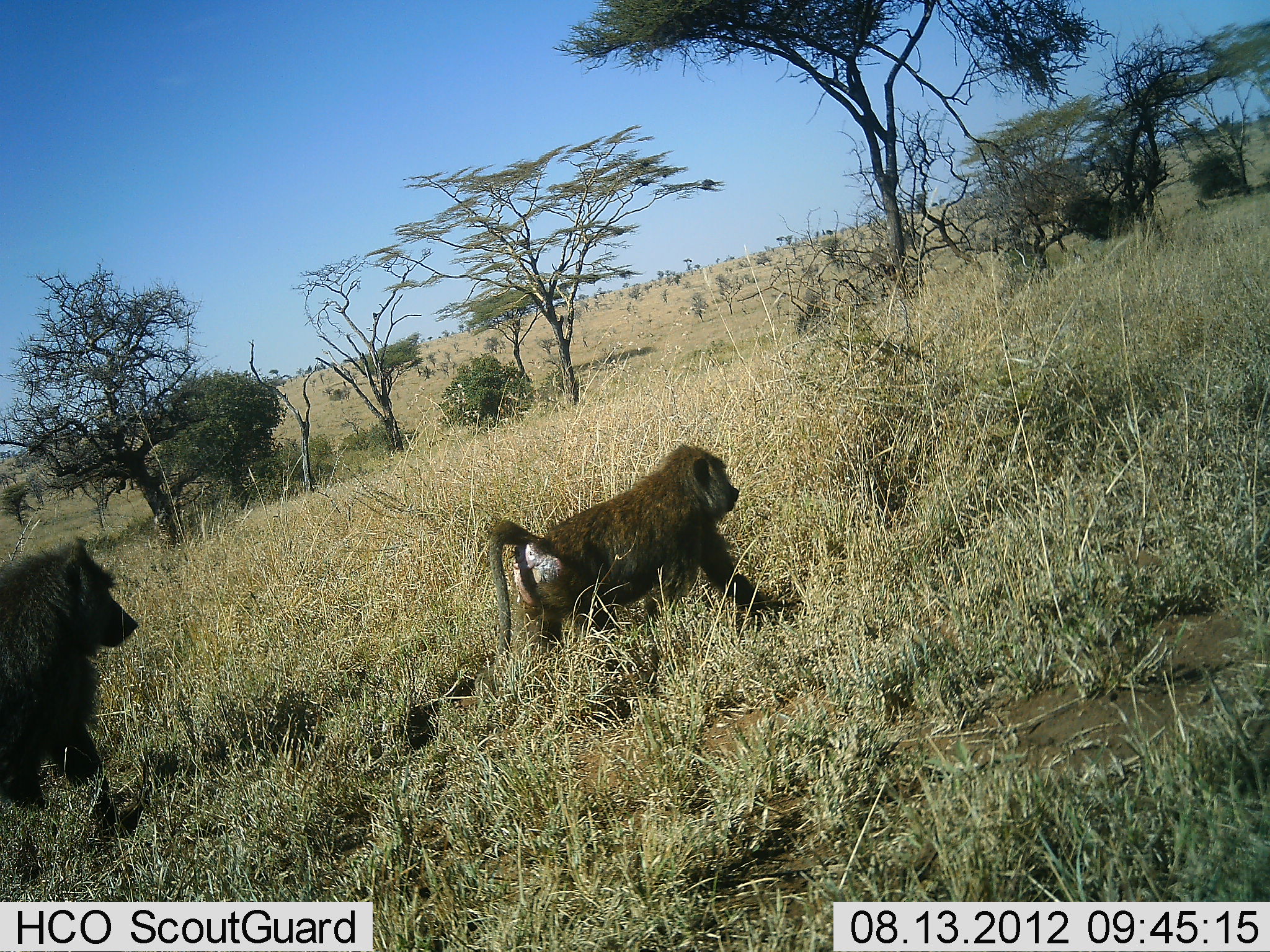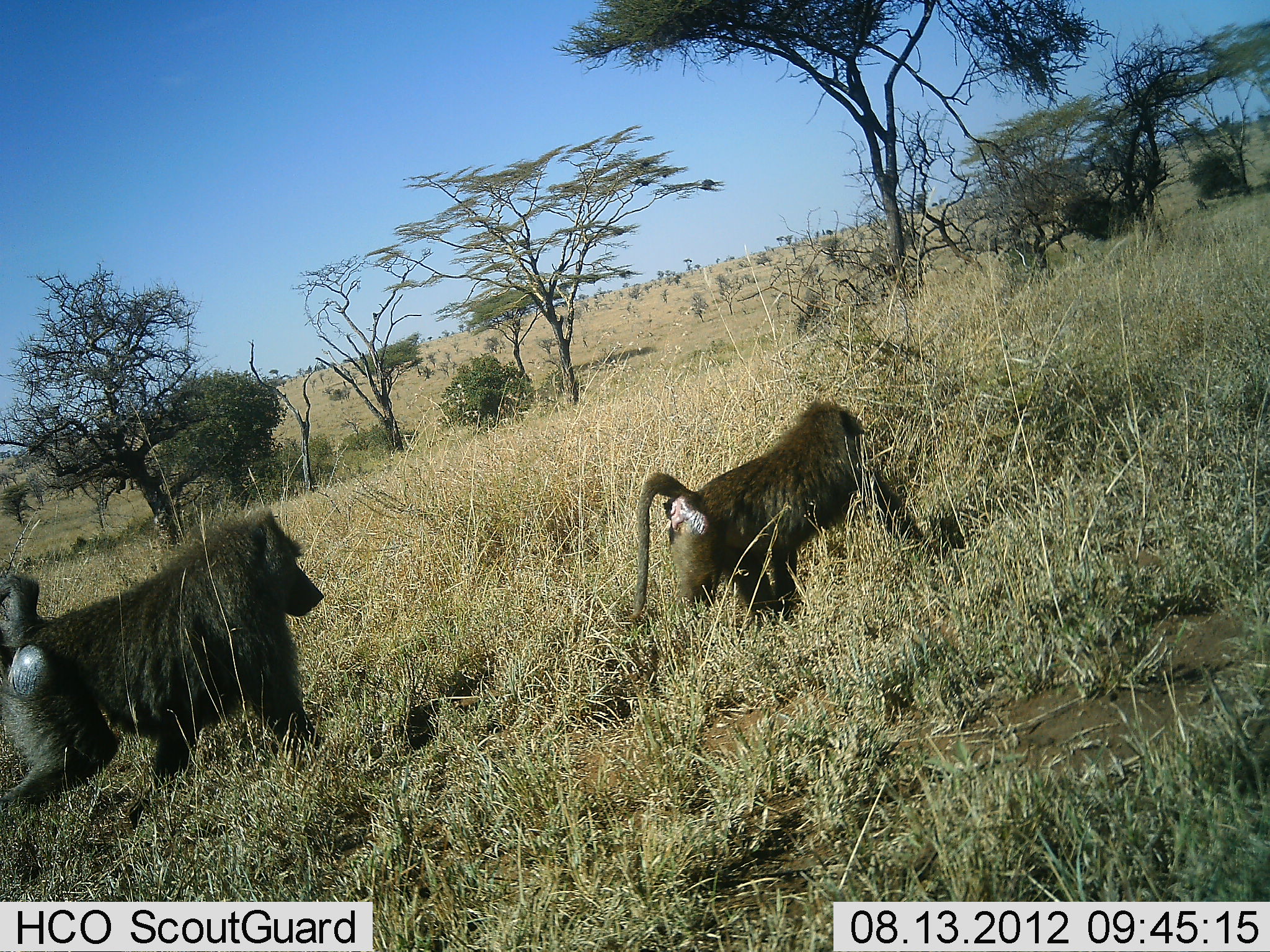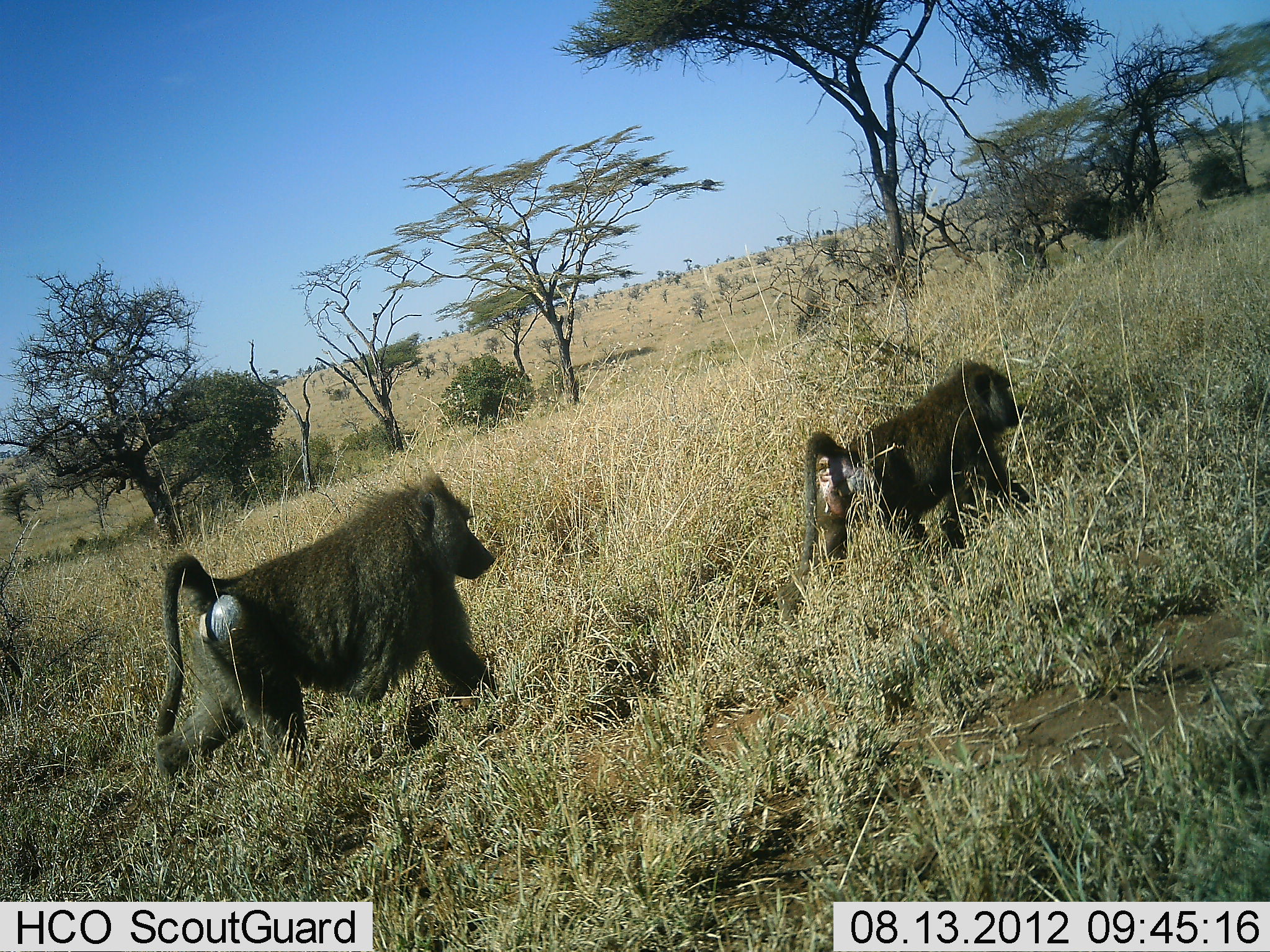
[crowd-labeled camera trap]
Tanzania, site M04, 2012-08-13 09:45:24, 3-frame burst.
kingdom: Animalia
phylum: Chordata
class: Mammalia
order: Primates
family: Cercopithecidae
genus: Papio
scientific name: Papio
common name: baboon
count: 2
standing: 0%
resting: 0%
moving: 100%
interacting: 0%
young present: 0%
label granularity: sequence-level